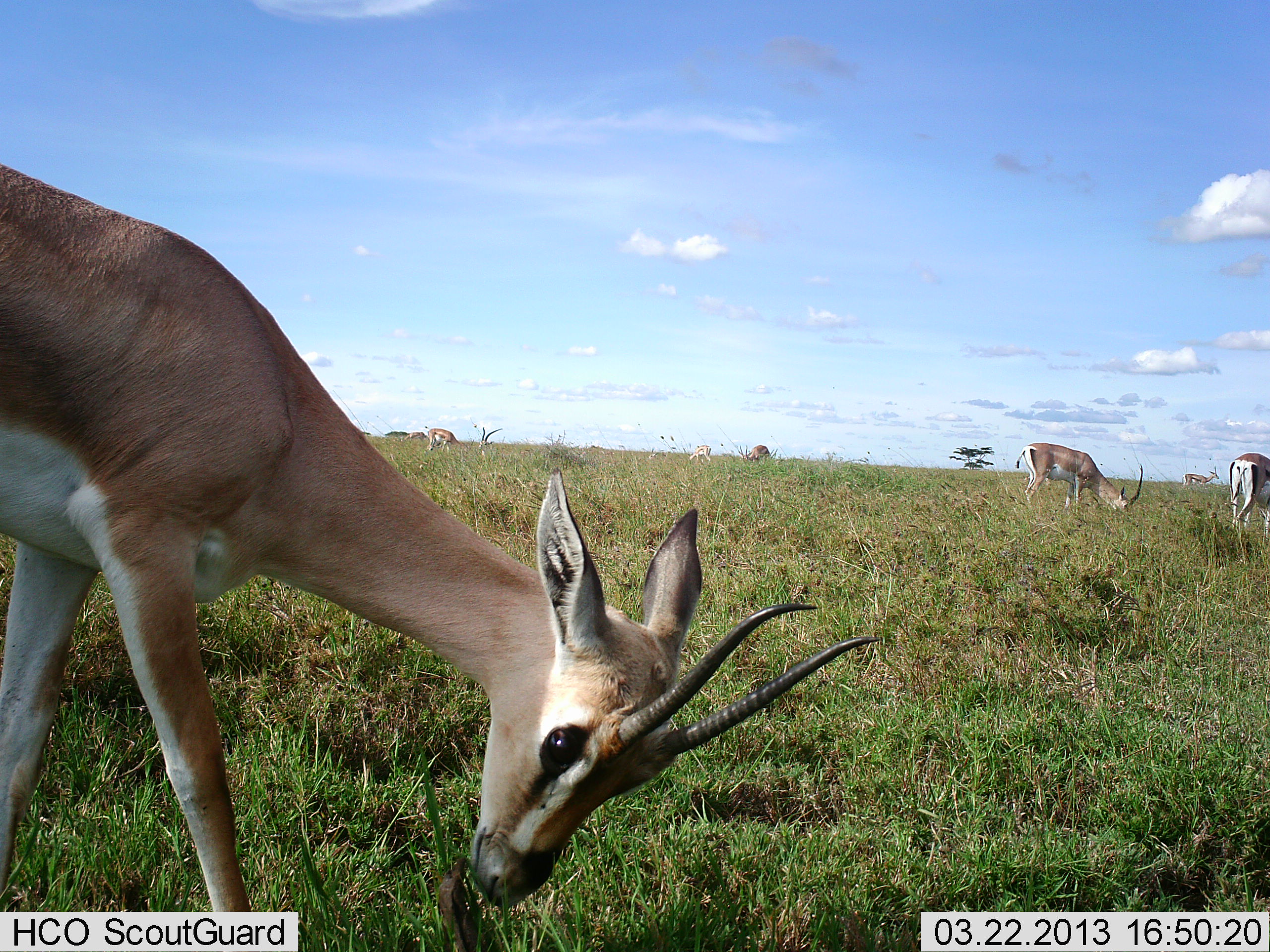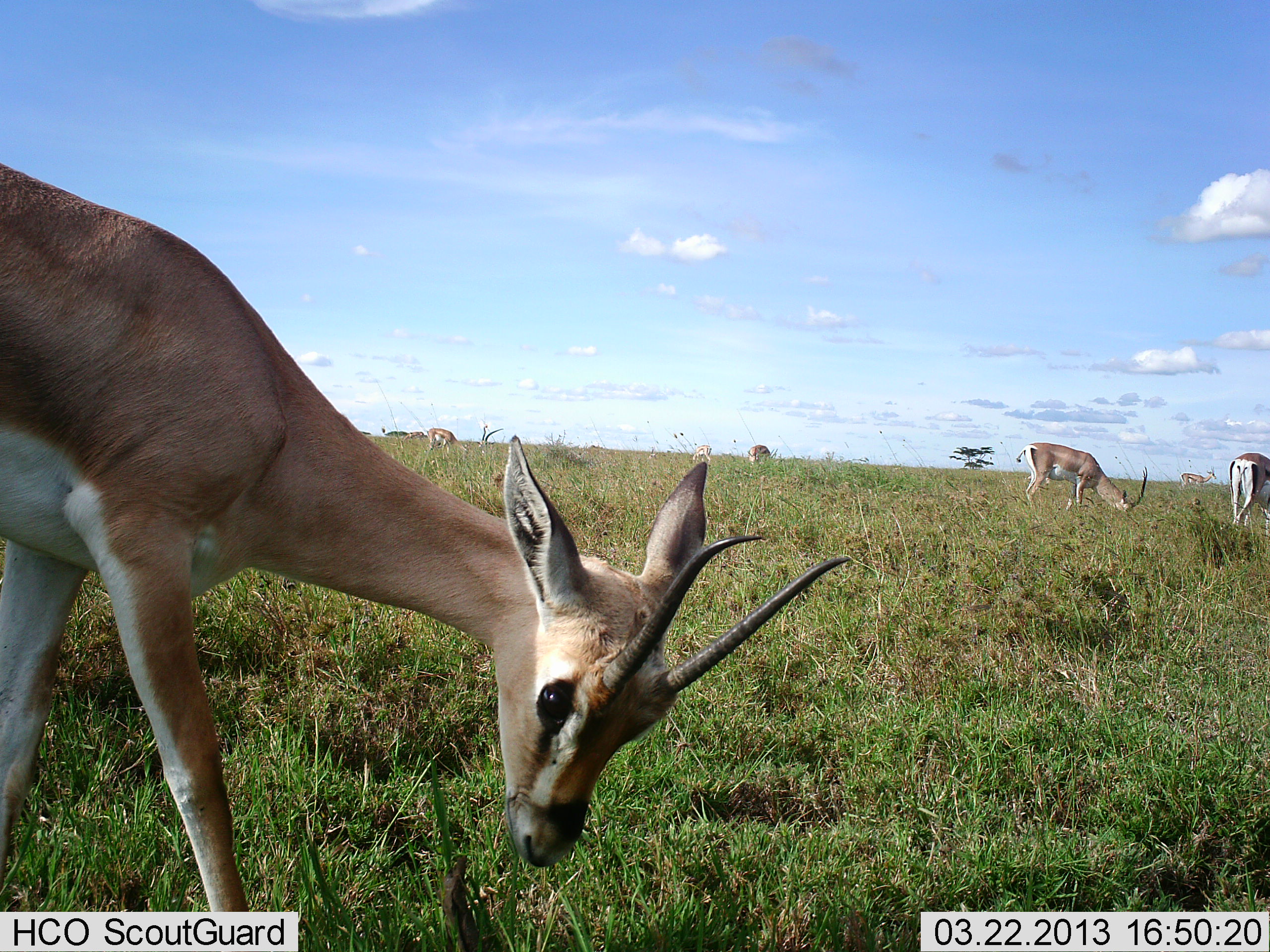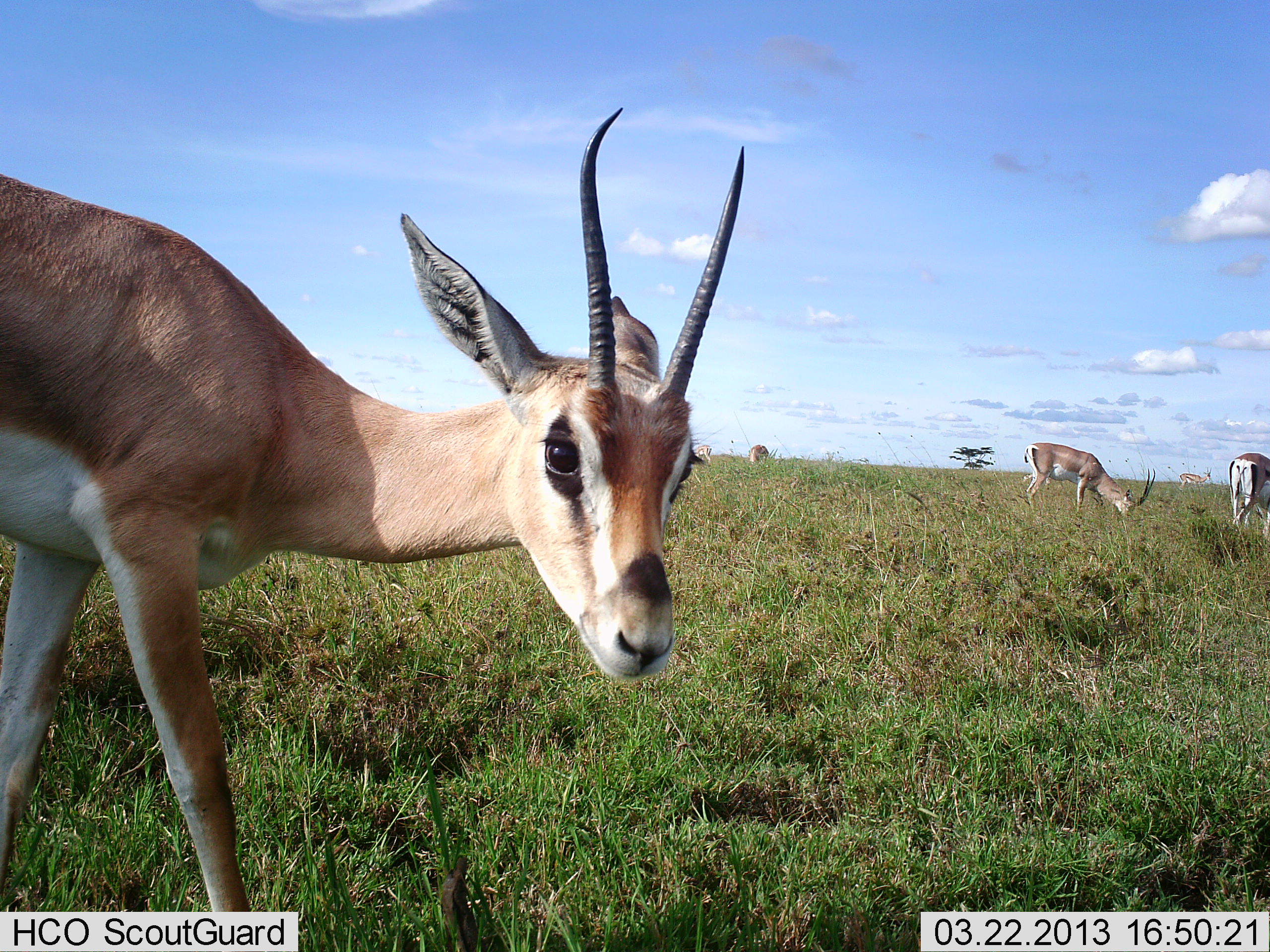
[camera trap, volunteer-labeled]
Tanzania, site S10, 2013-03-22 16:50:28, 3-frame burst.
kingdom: Animalia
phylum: Chordata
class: Mammalia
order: Artiodactyla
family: Bovidae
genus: Nanger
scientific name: Nanger granti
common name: grant's gazelle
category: gazellegrants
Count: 6.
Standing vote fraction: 56%.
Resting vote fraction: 0%.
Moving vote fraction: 6%.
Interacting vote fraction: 0%.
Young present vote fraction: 6%.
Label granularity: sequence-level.